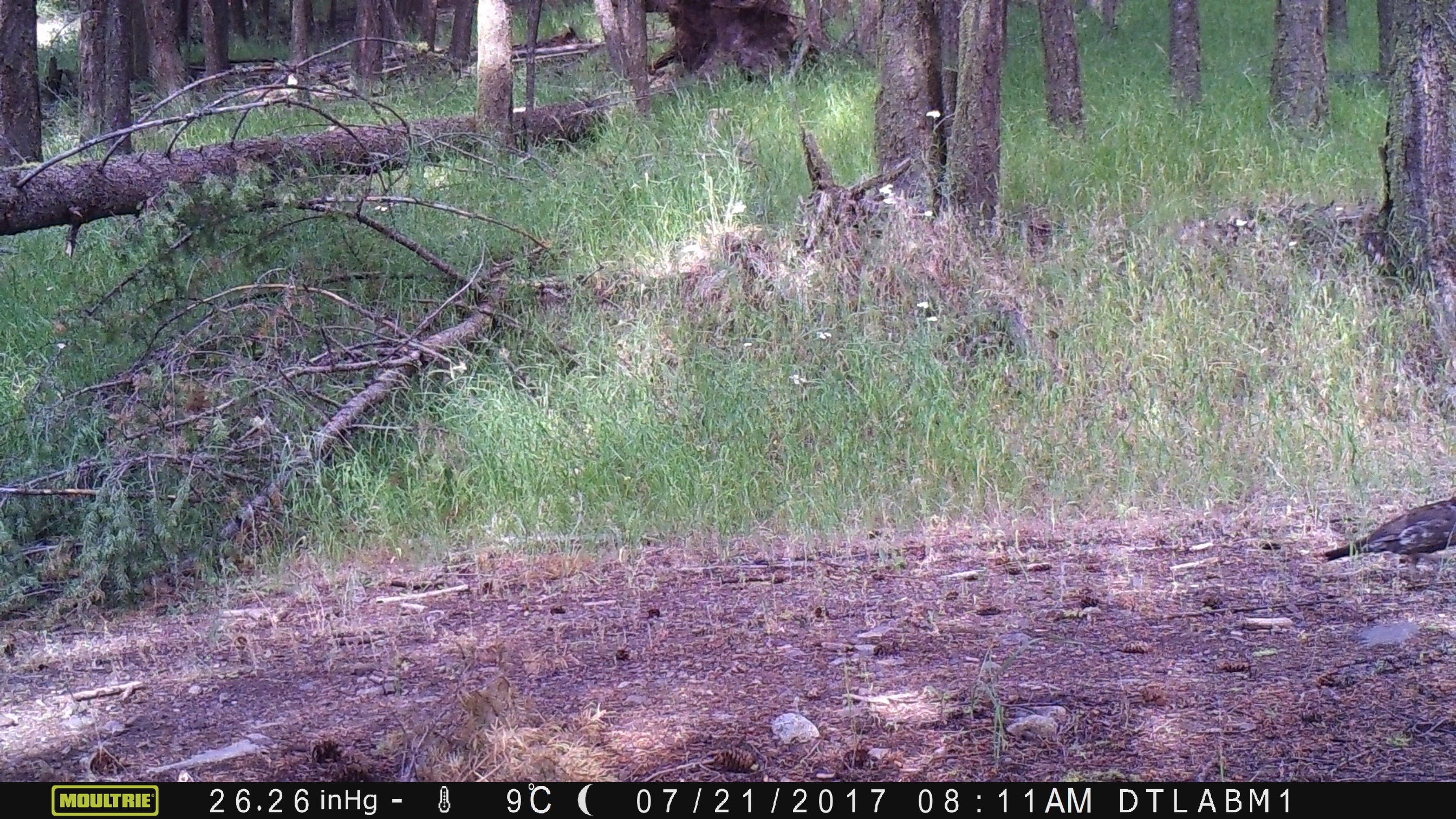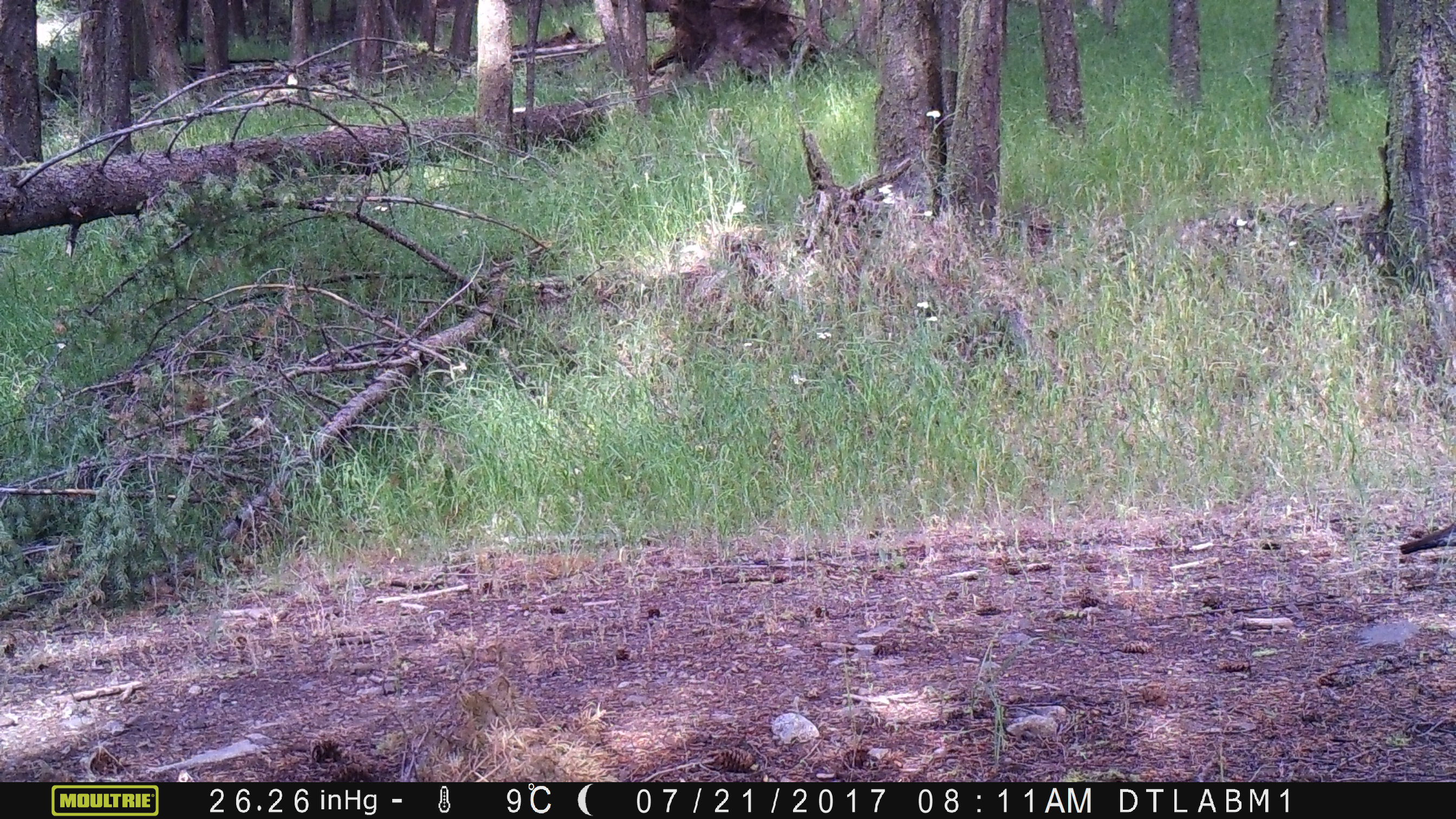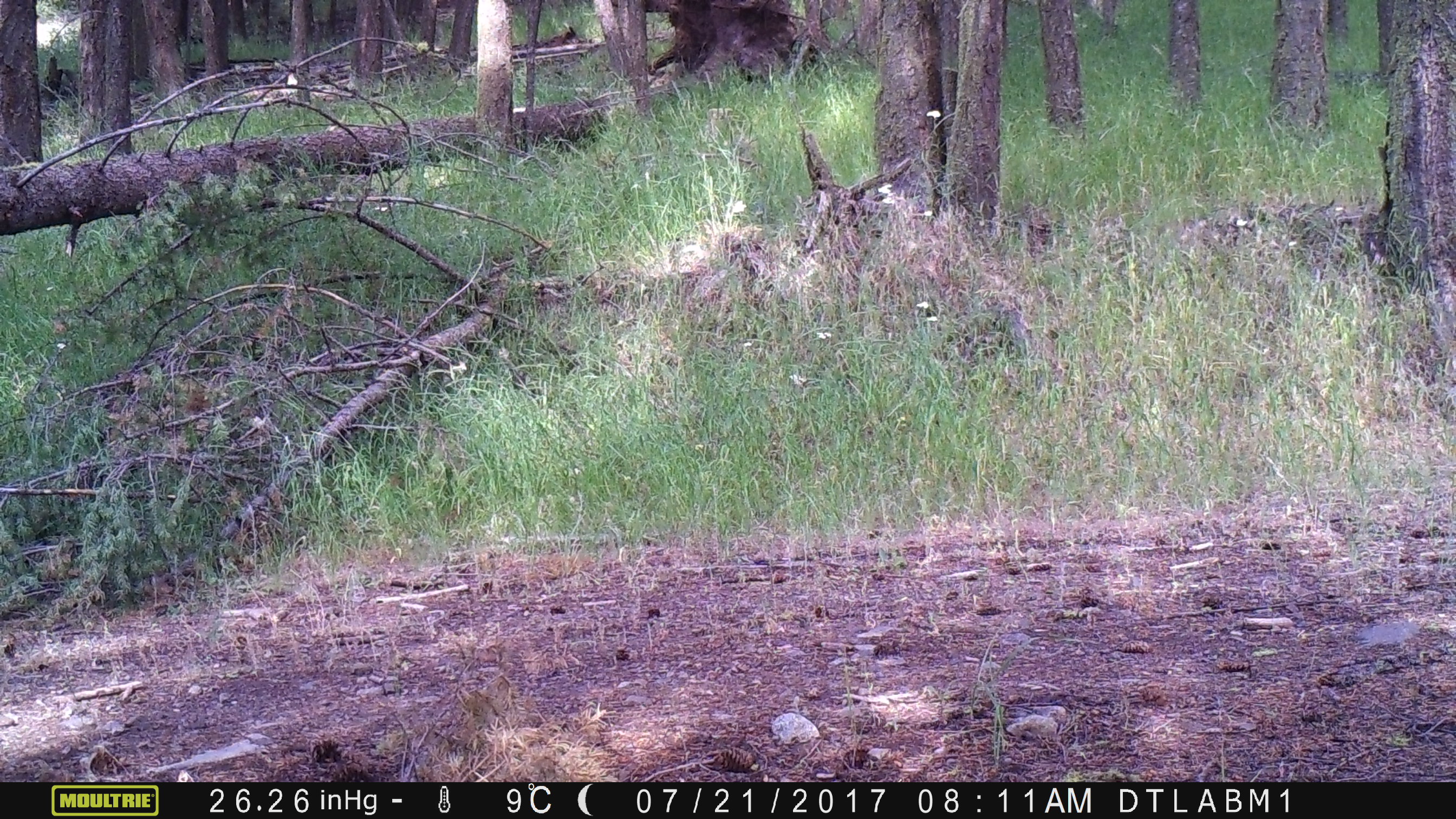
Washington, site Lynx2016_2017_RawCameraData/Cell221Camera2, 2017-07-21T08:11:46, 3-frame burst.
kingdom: Animalia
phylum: Chordata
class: Aves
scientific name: Aves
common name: birds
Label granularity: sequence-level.